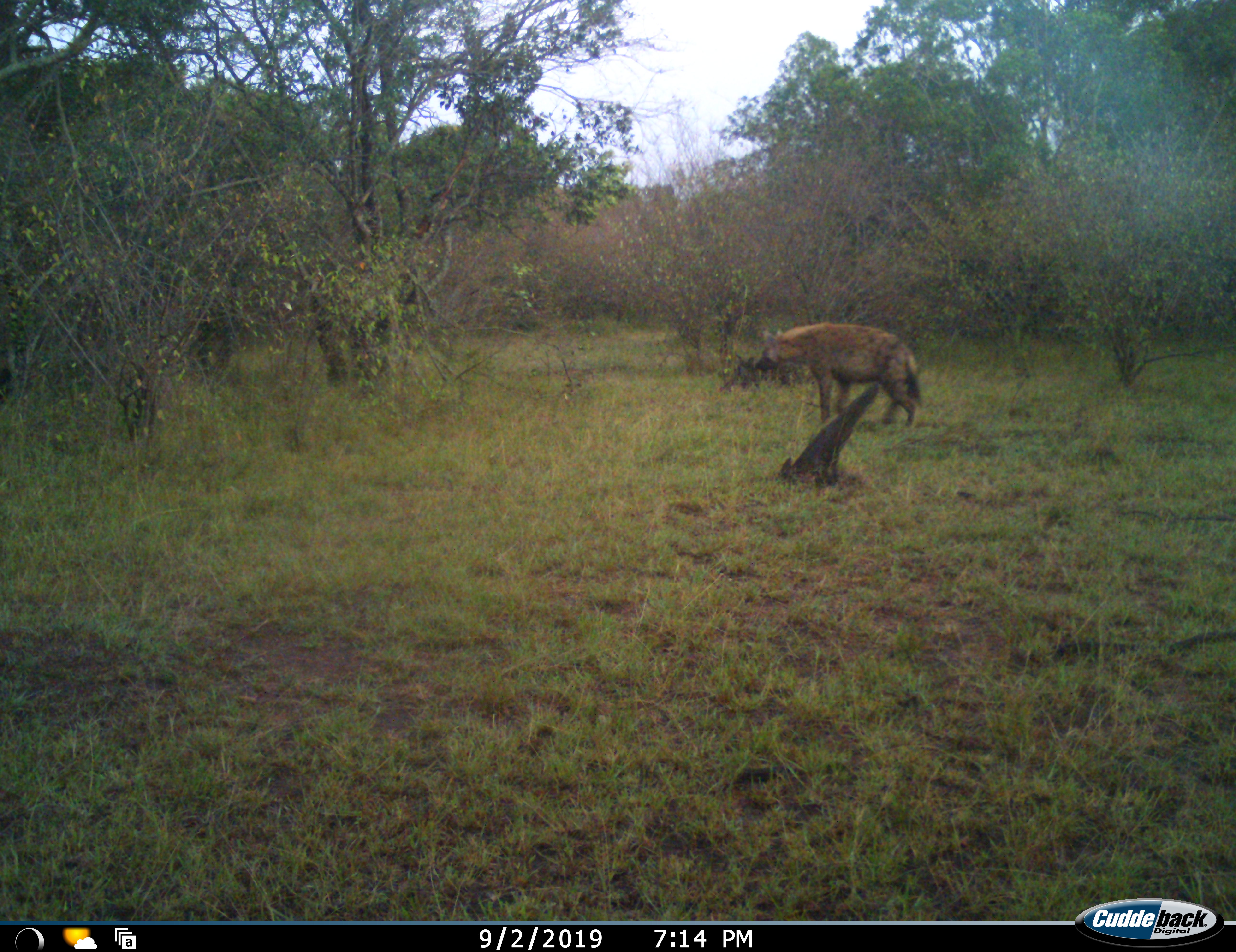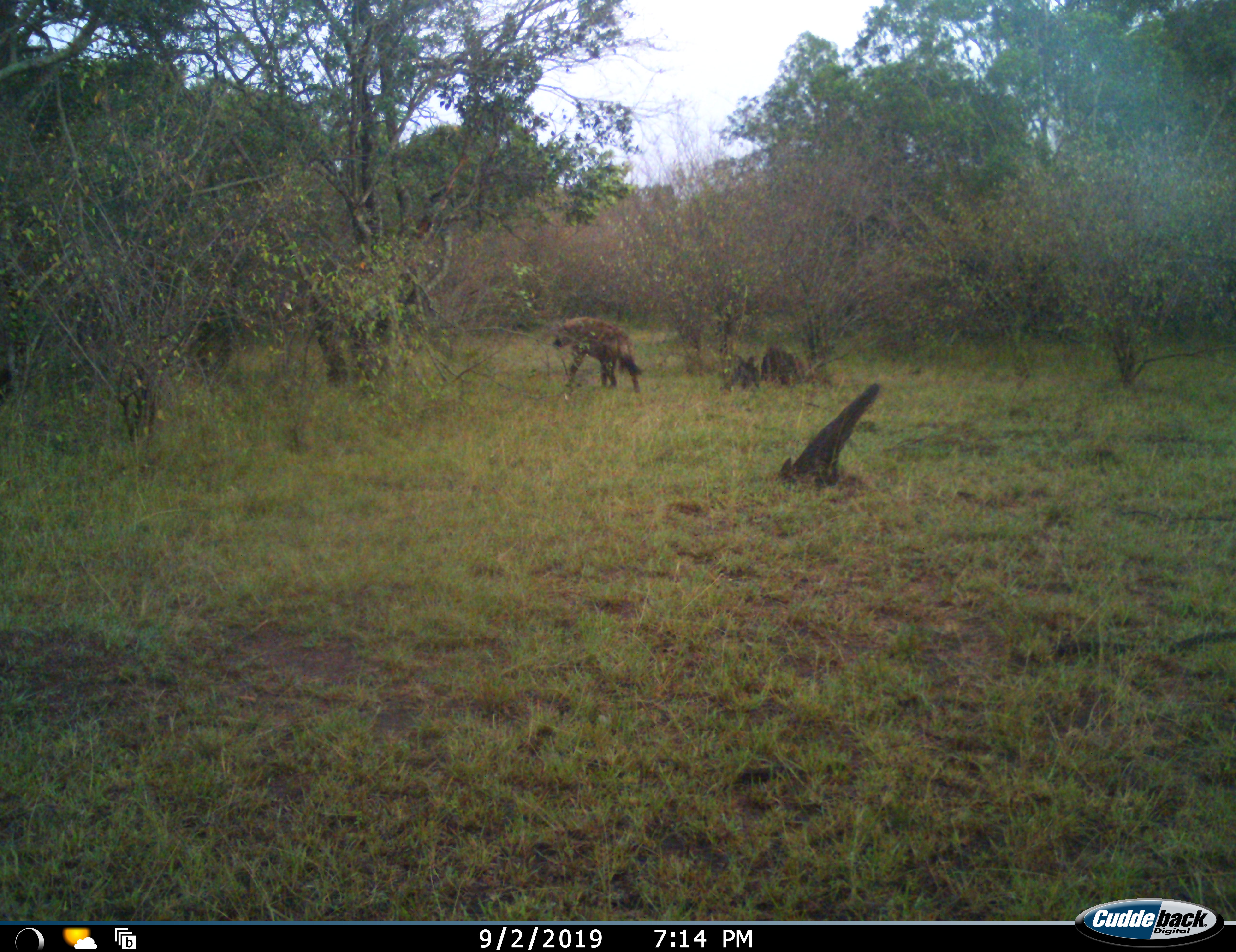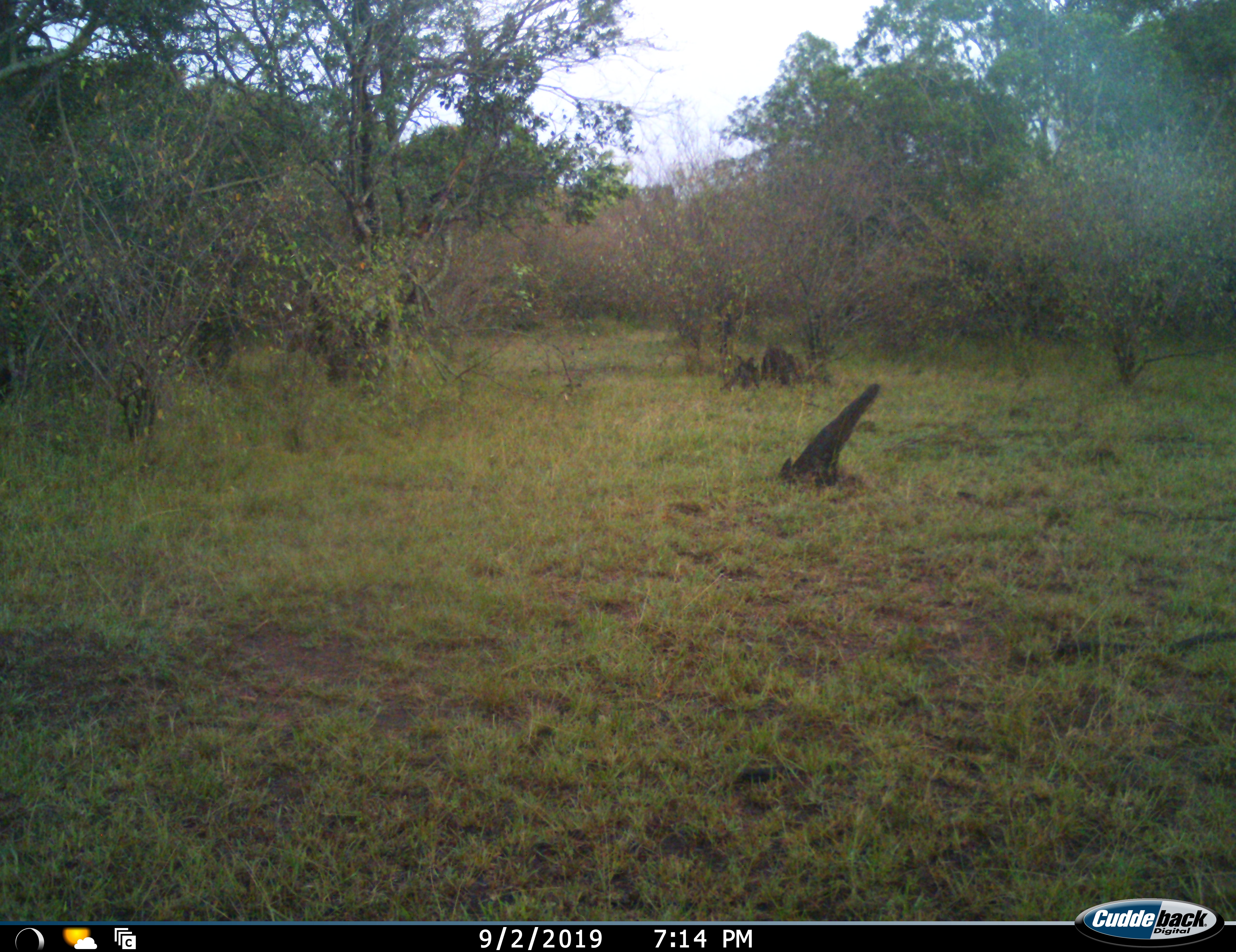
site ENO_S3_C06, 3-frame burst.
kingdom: Animalia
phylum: Chordata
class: Mammalia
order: Carnivora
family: Hyaenidae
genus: Crocuta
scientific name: Crocuta crocuta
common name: spotted hyena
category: hyenaspotted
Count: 1.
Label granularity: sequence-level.